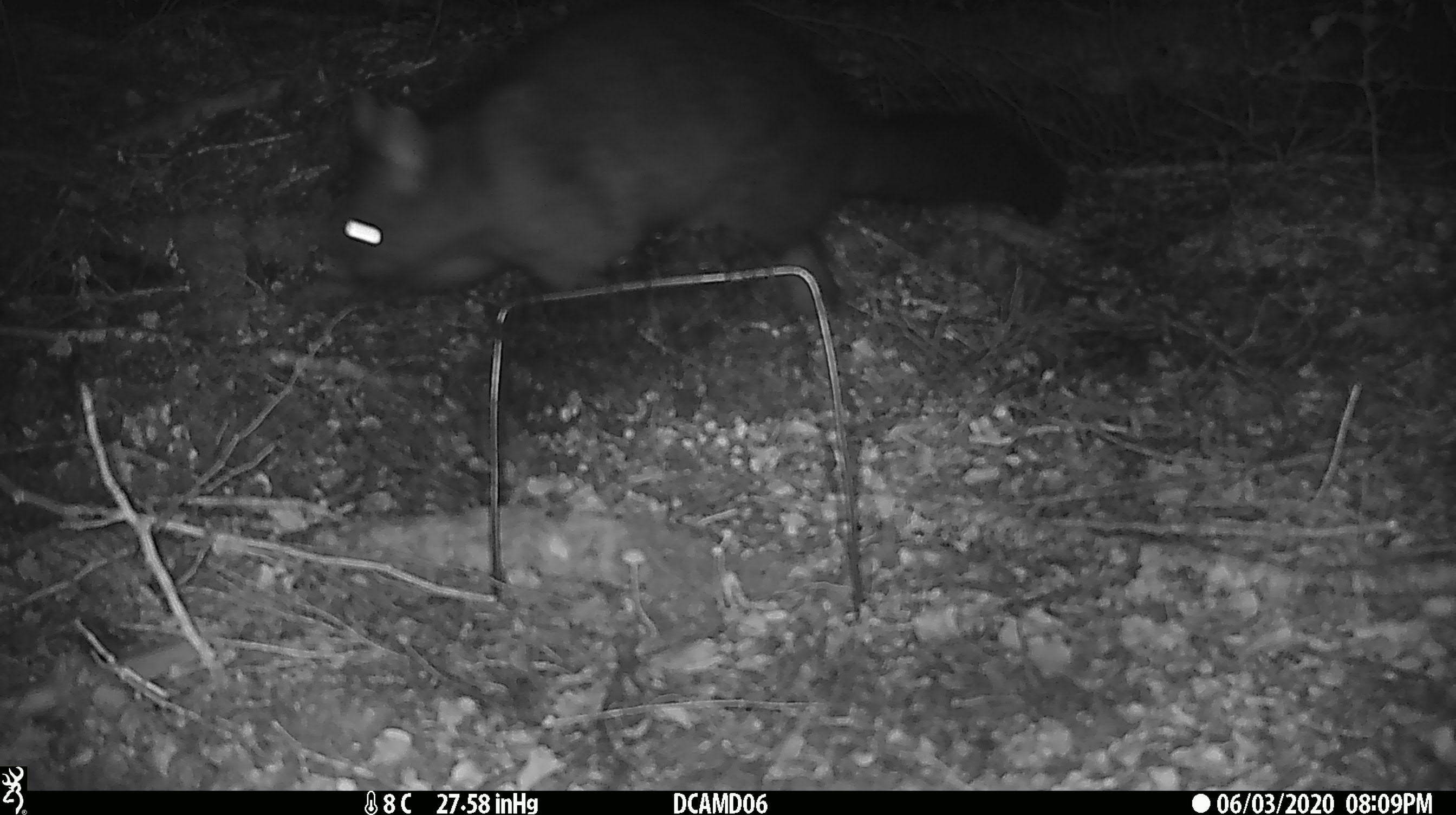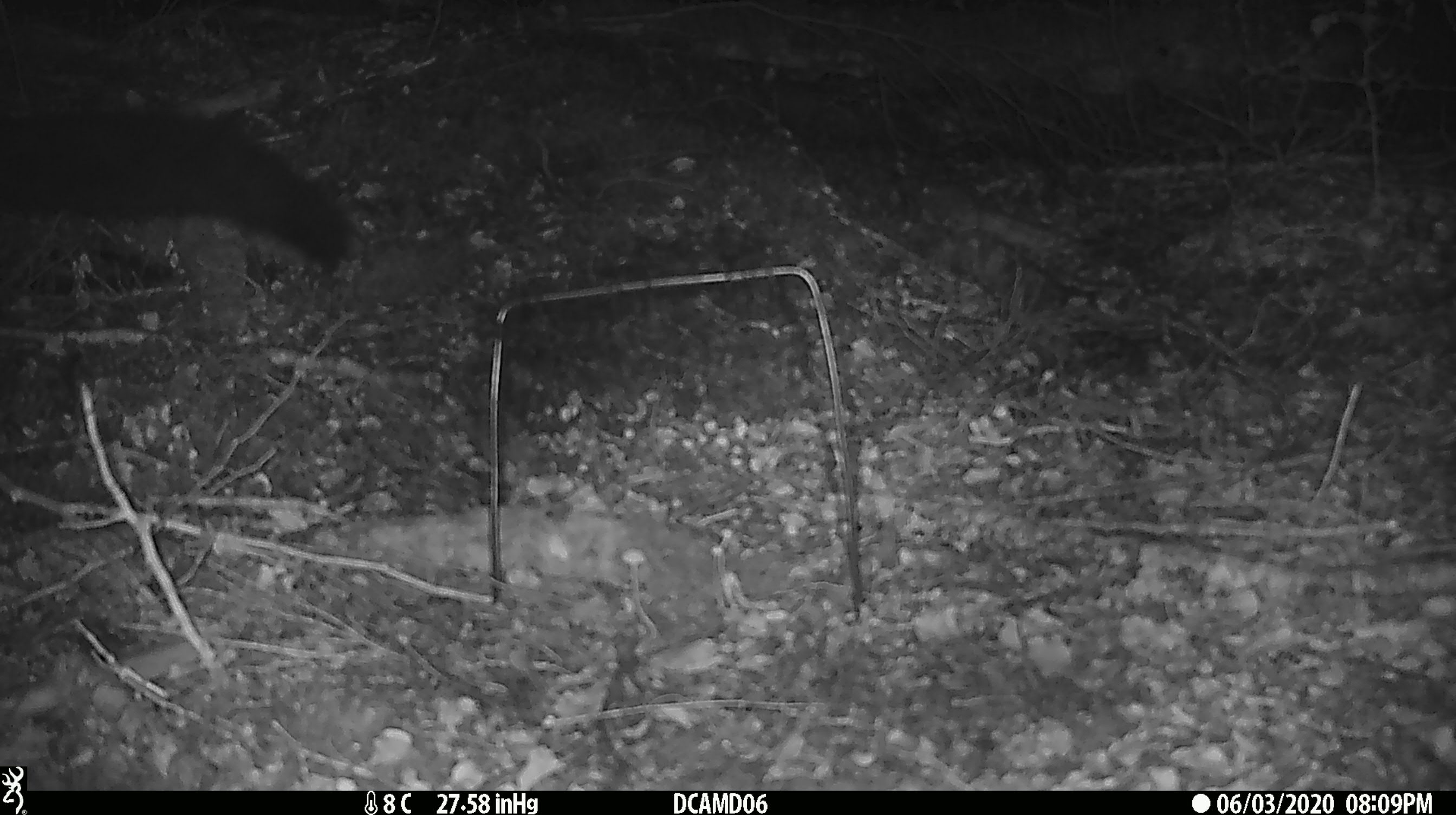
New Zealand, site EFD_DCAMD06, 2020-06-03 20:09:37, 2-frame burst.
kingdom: Animalia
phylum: Chordata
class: Mammalia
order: Diprotodontia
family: Phalangeridae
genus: Trichosurus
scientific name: Trichosurus vulpecula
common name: common brushtail possum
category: possum